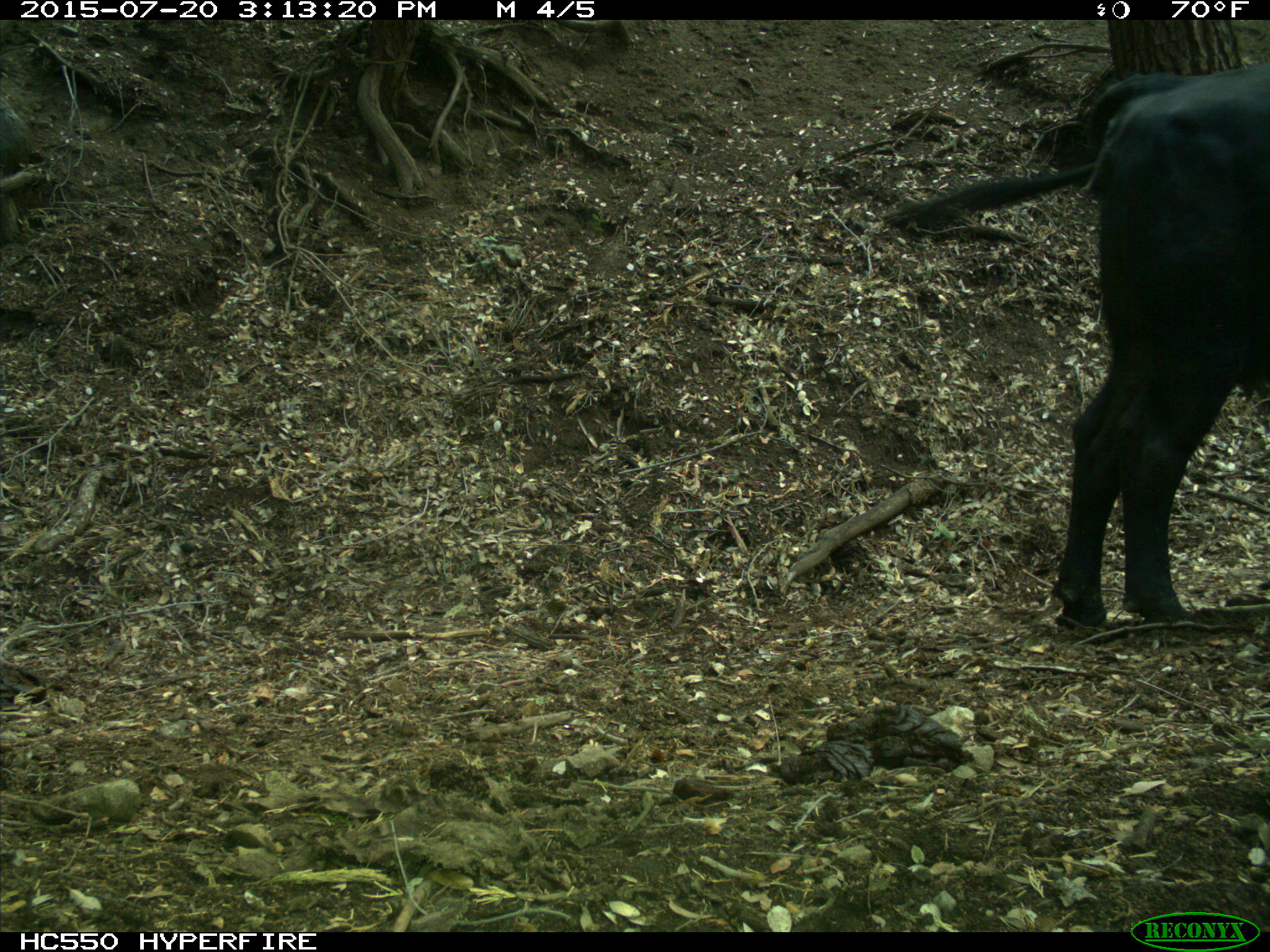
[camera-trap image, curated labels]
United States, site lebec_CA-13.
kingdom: Animalia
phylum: Chordata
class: Mammalia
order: Artiodactyla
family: Bovidae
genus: Bos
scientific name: Bos taurus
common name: domestic cow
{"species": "Bos taurus (domestic cow)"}